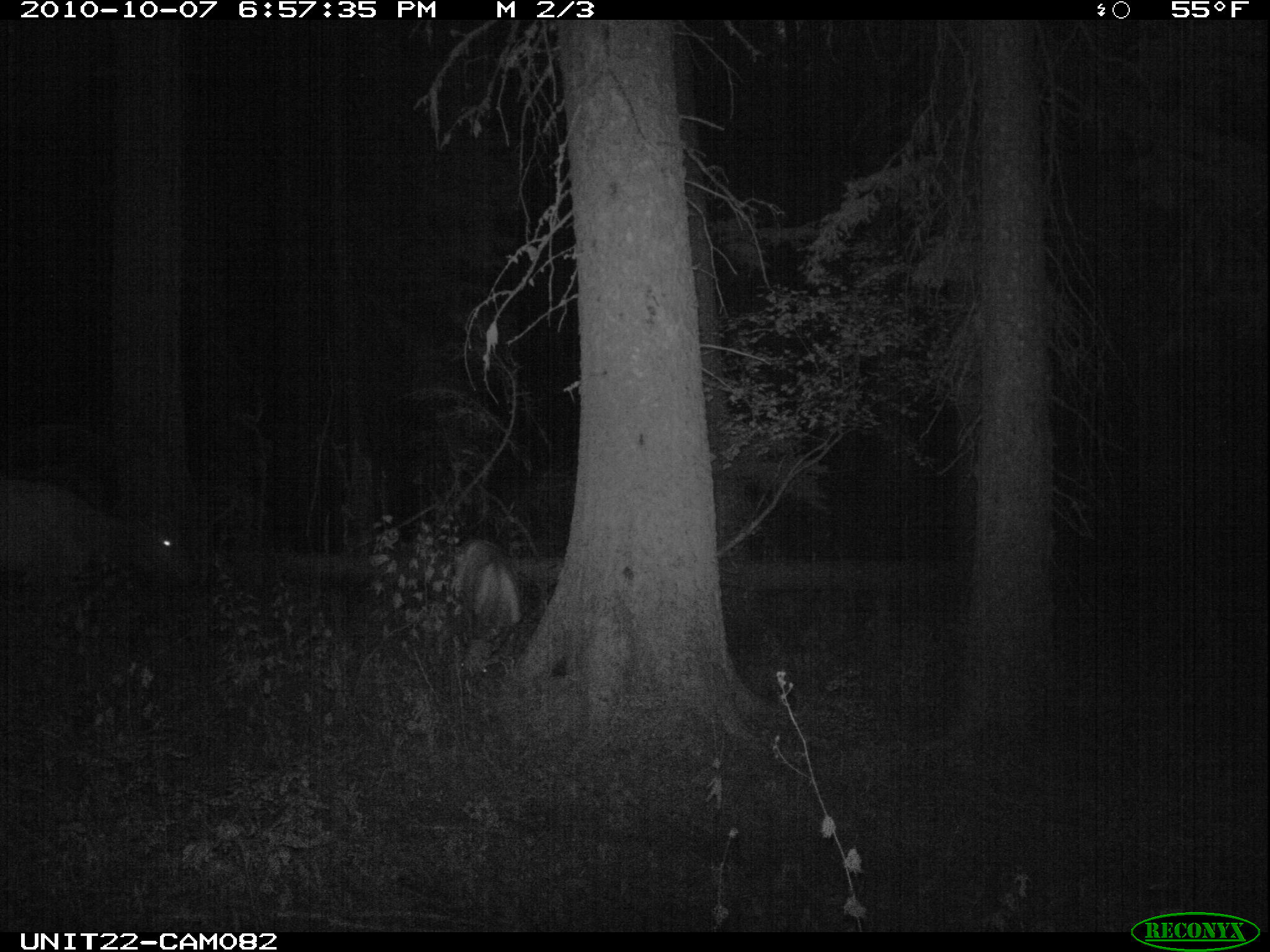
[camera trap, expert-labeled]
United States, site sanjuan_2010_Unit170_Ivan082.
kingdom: Animalia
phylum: Chordata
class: Mammalia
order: Artiodactyla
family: Cervidae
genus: Cervus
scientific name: Cervus elaphus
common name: red deer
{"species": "Cervus elaphus (red deer)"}